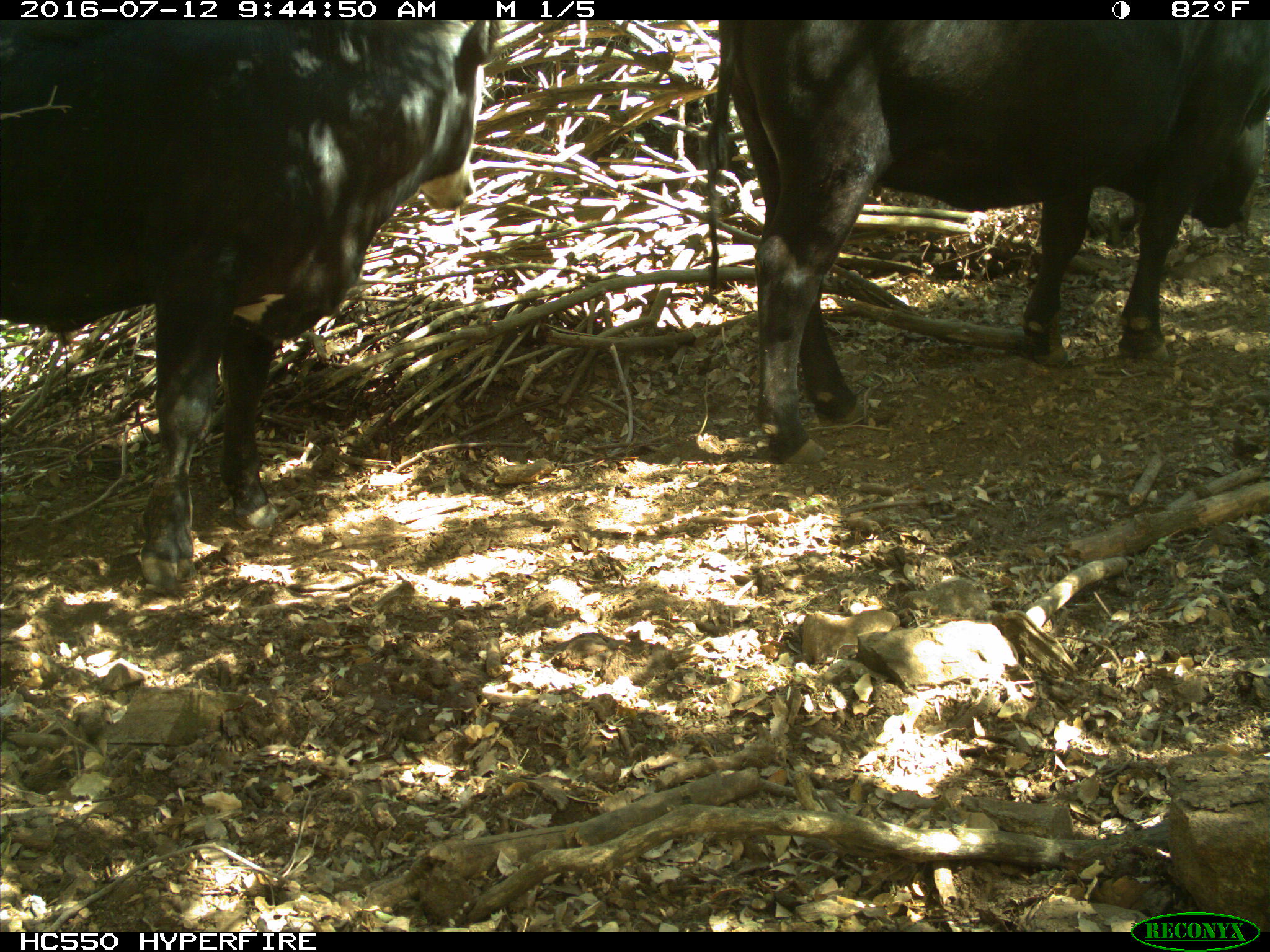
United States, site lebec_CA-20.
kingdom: Animalia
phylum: Chordata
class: Mammalia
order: Artiodactyla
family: Bovidae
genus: Bos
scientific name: Bos taurus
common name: domestic cow